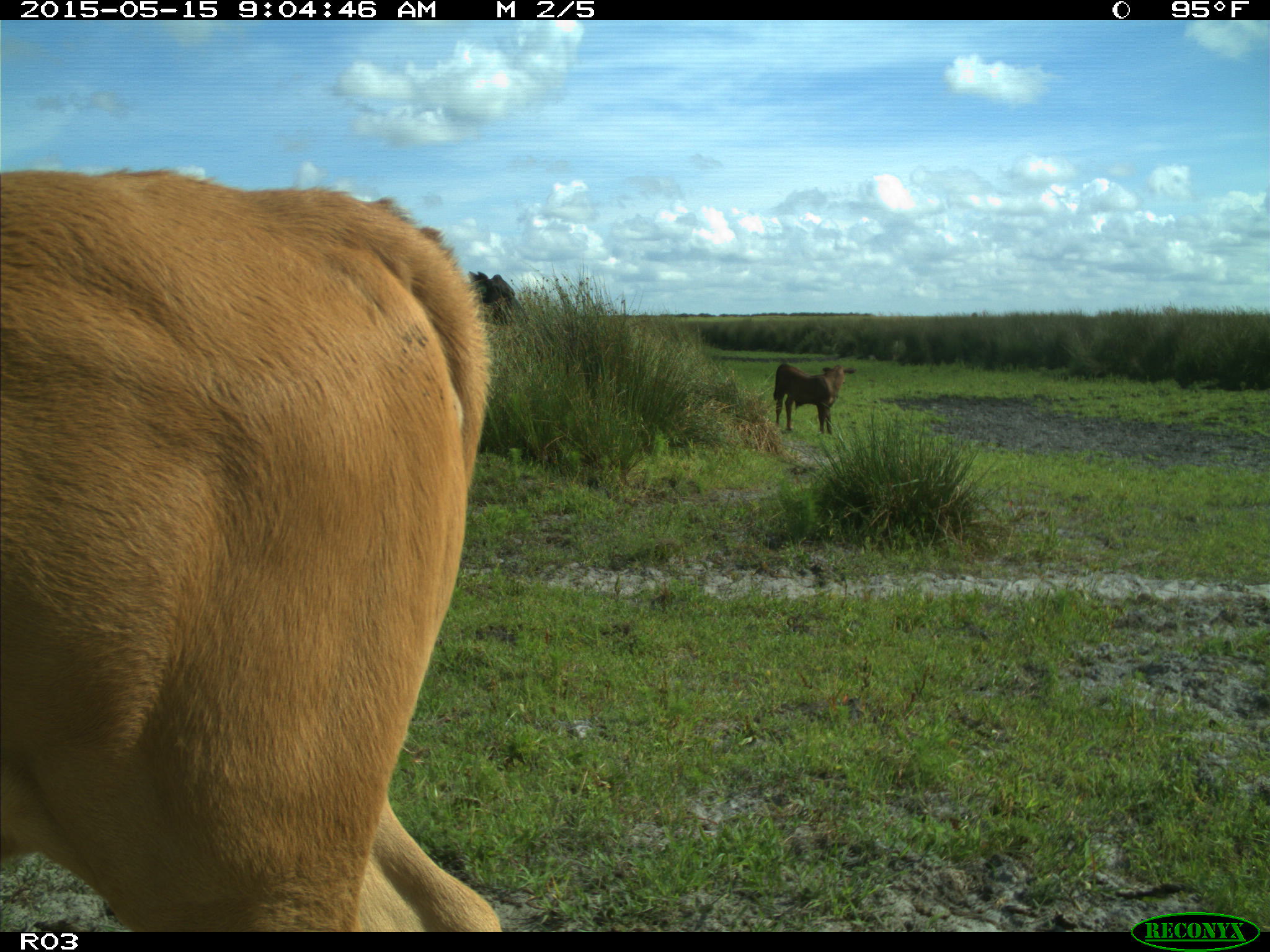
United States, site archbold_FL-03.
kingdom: Animalia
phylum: Chordata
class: Mammalia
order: Artiodactyla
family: Bovidae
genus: Bos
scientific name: Bos taurus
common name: domestic cow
Bos taurus (domestic cow).